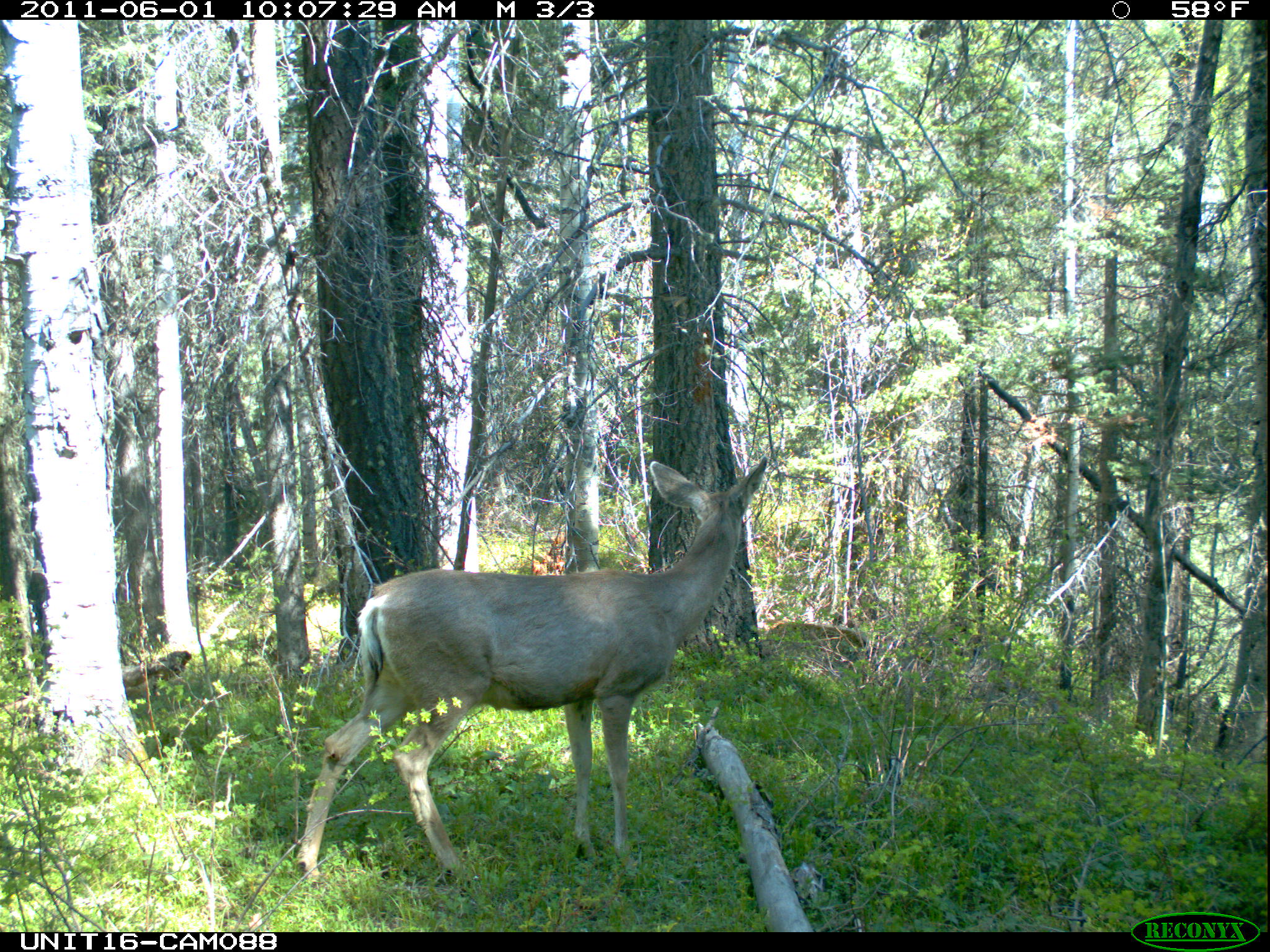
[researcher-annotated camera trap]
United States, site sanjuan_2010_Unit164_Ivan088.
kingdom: Animalia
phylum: Chordata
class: Mammalia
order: Artiodactyla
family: Cervidae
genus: Odocoileus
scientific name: Odocoileus hemionus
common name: mule deer